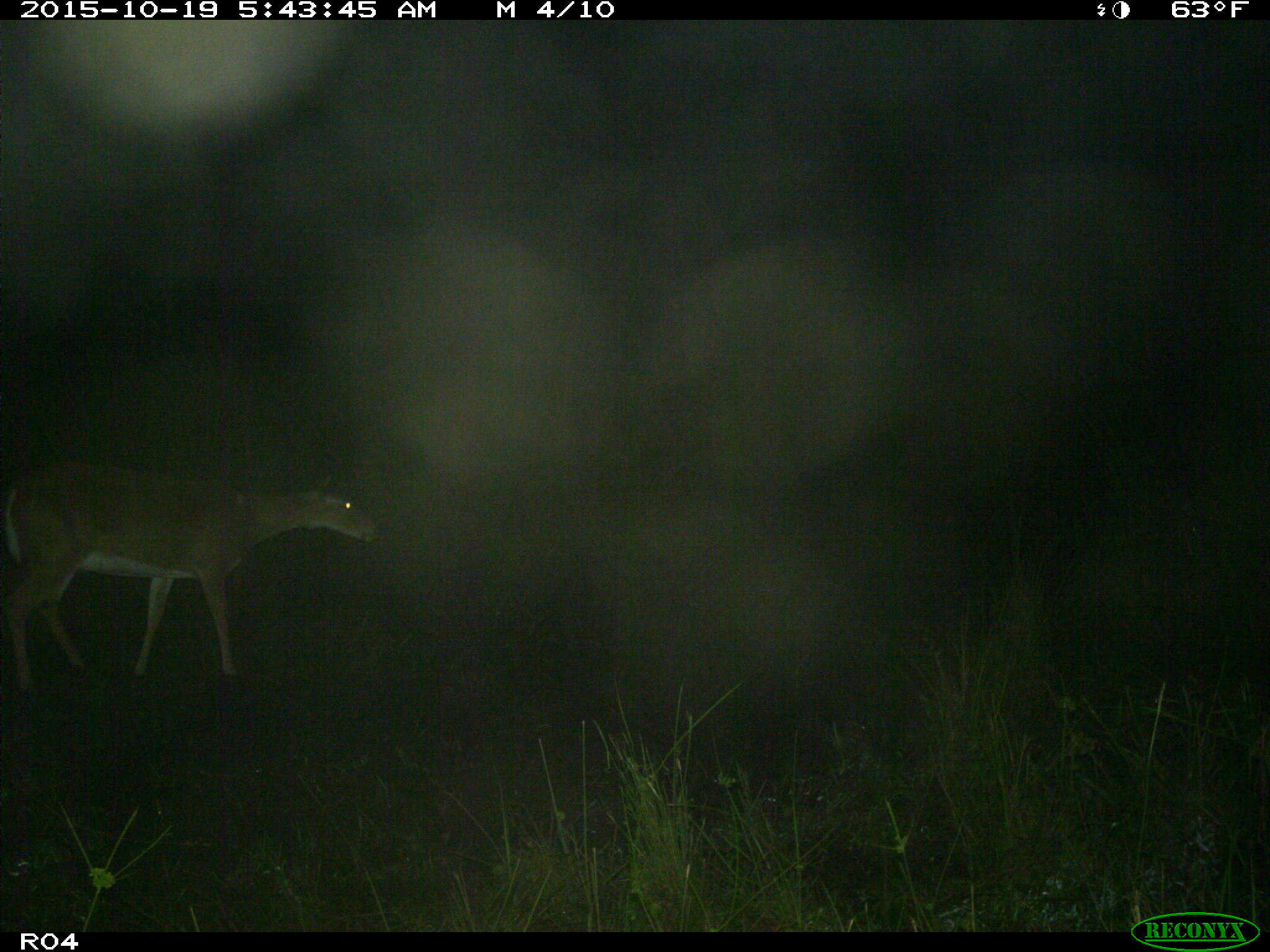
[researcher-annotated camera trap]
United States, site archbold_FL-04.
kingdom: Animalia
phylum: Chordata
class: Mammalia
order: Artiodactyla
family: Cervidae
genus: Odocoileus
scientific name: Odocoileus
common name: deer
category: unidentified deer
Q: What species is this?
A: Unidentified deer (deer) (Odocoileus).